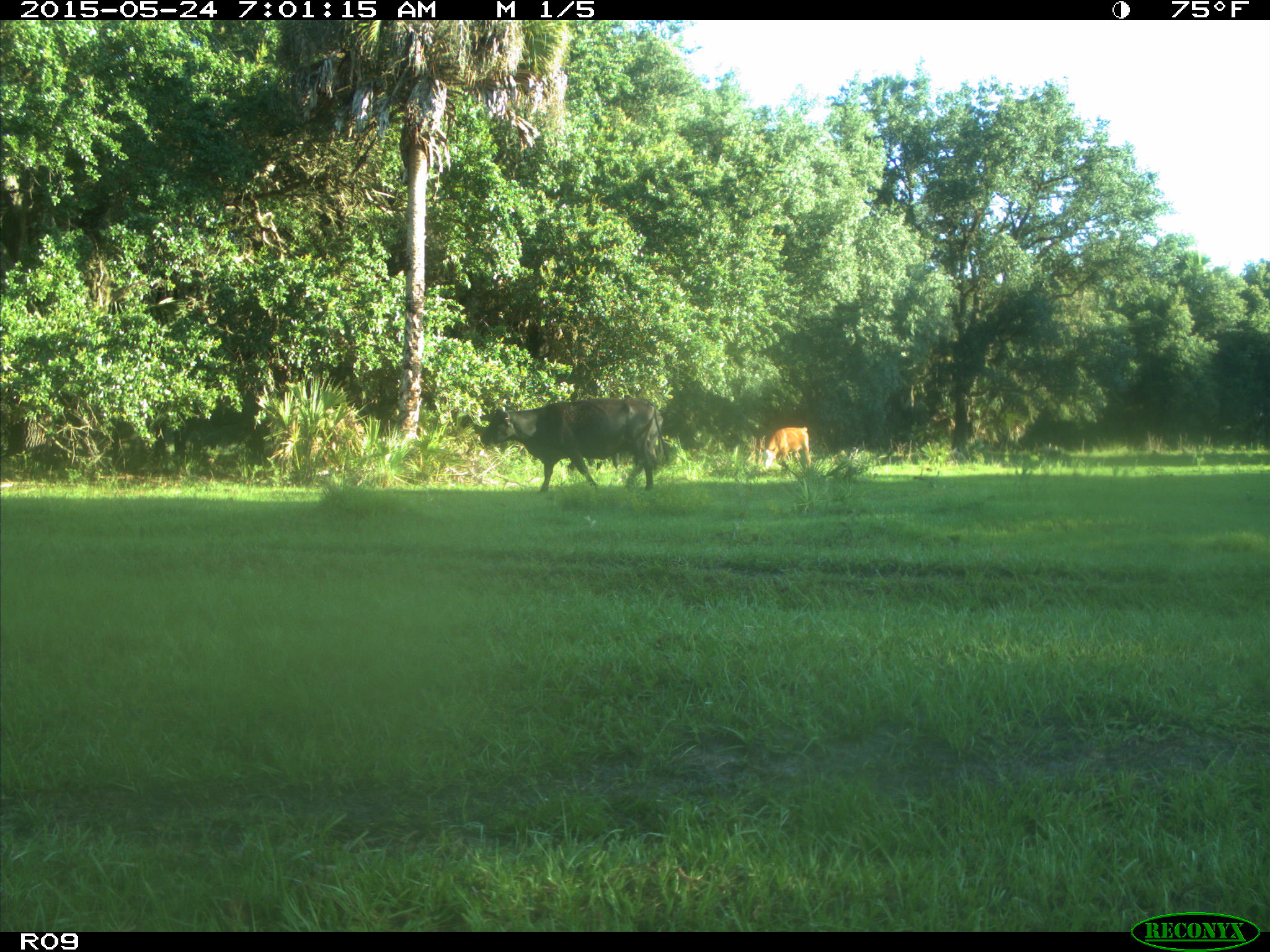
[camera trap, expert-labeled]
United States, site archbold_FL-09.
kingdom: Animalia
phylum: Chordata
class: Mammalia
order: Artiodactyla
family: Bovidae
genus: Bos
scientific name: Bos taurus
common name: domestic cow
Bos taurus (domestic cow).